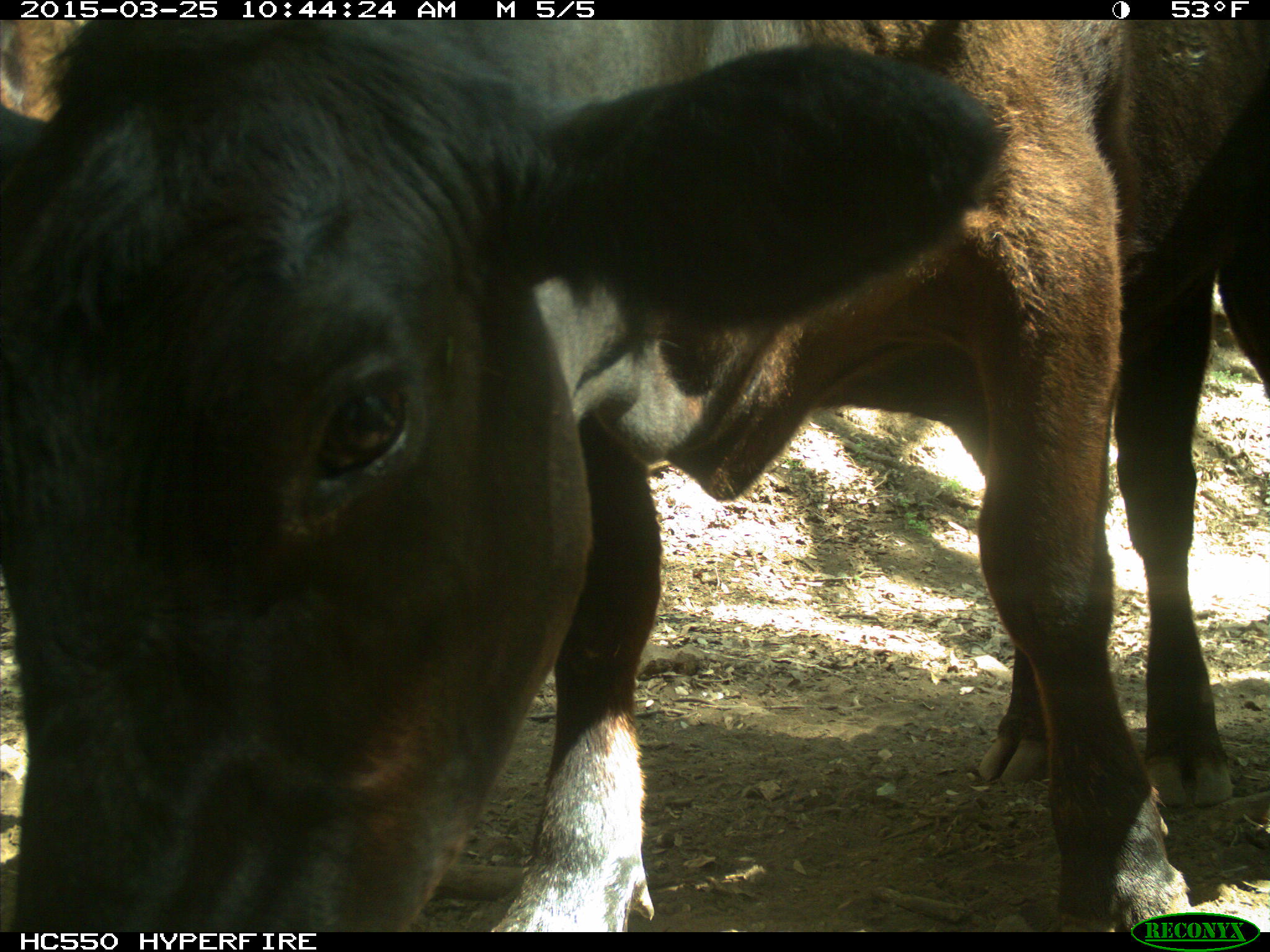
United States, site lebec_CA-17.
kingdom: Animalia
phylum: Chordata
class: Mammalia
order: Artiodactyla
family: Bovidae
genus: Bos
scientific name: Bos taurus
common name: domestic cow